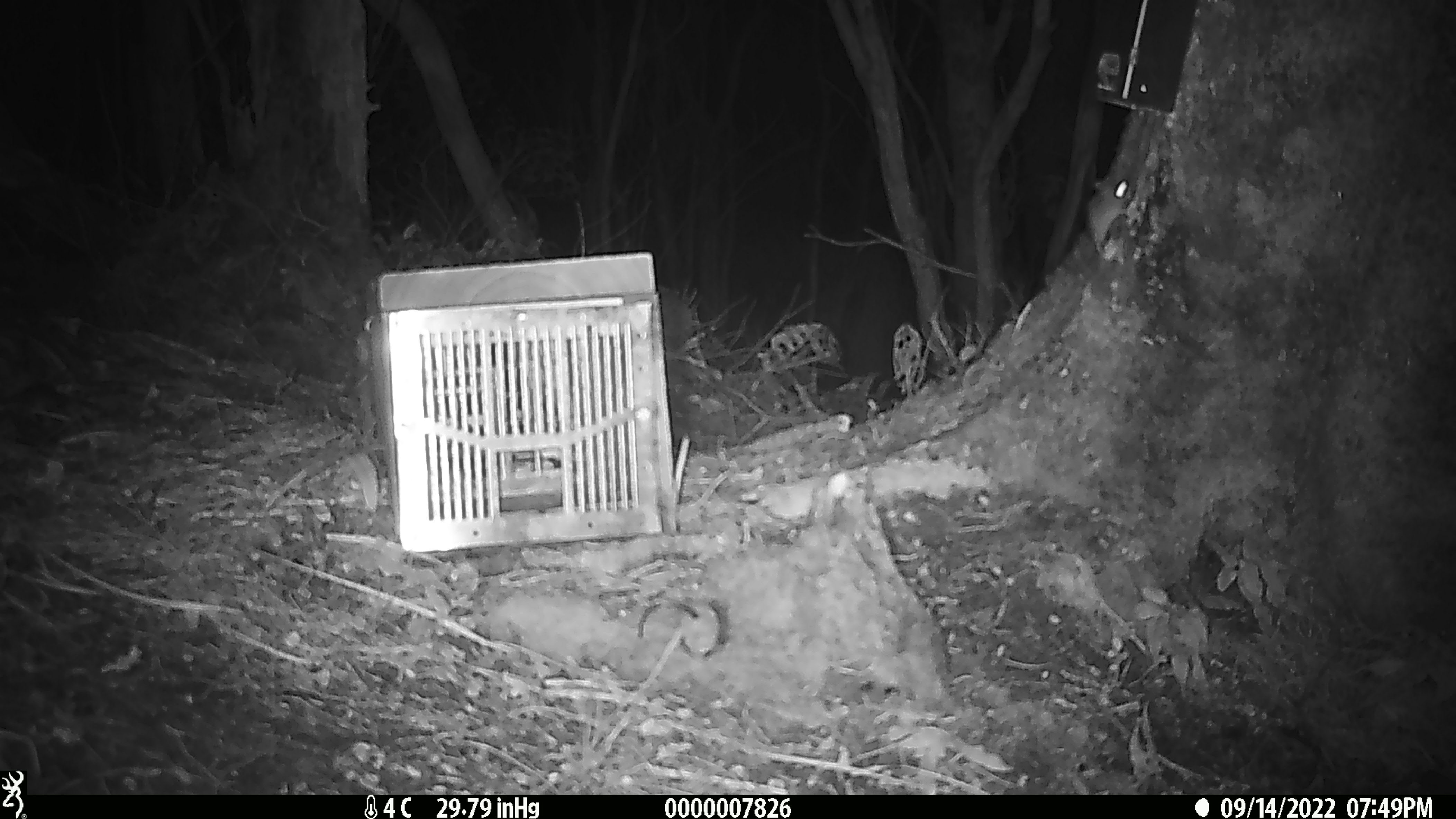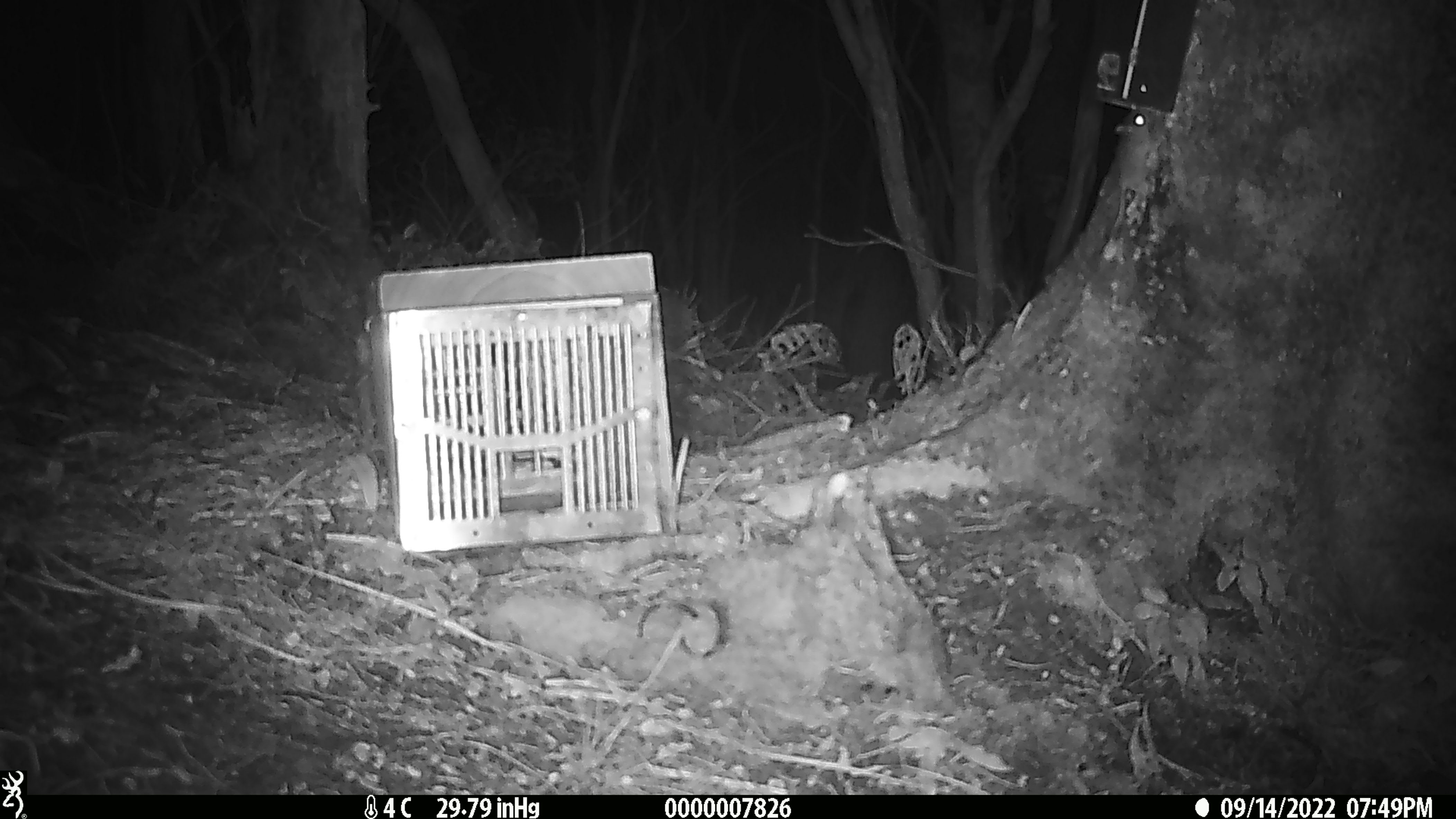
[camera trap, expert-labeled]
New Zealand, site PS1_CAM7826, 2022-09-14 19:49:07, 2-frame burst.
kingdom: Animalia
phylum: Chordata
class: Mammalia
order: Rodentia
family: Muridae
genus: Mus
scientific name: Mus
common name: mouse